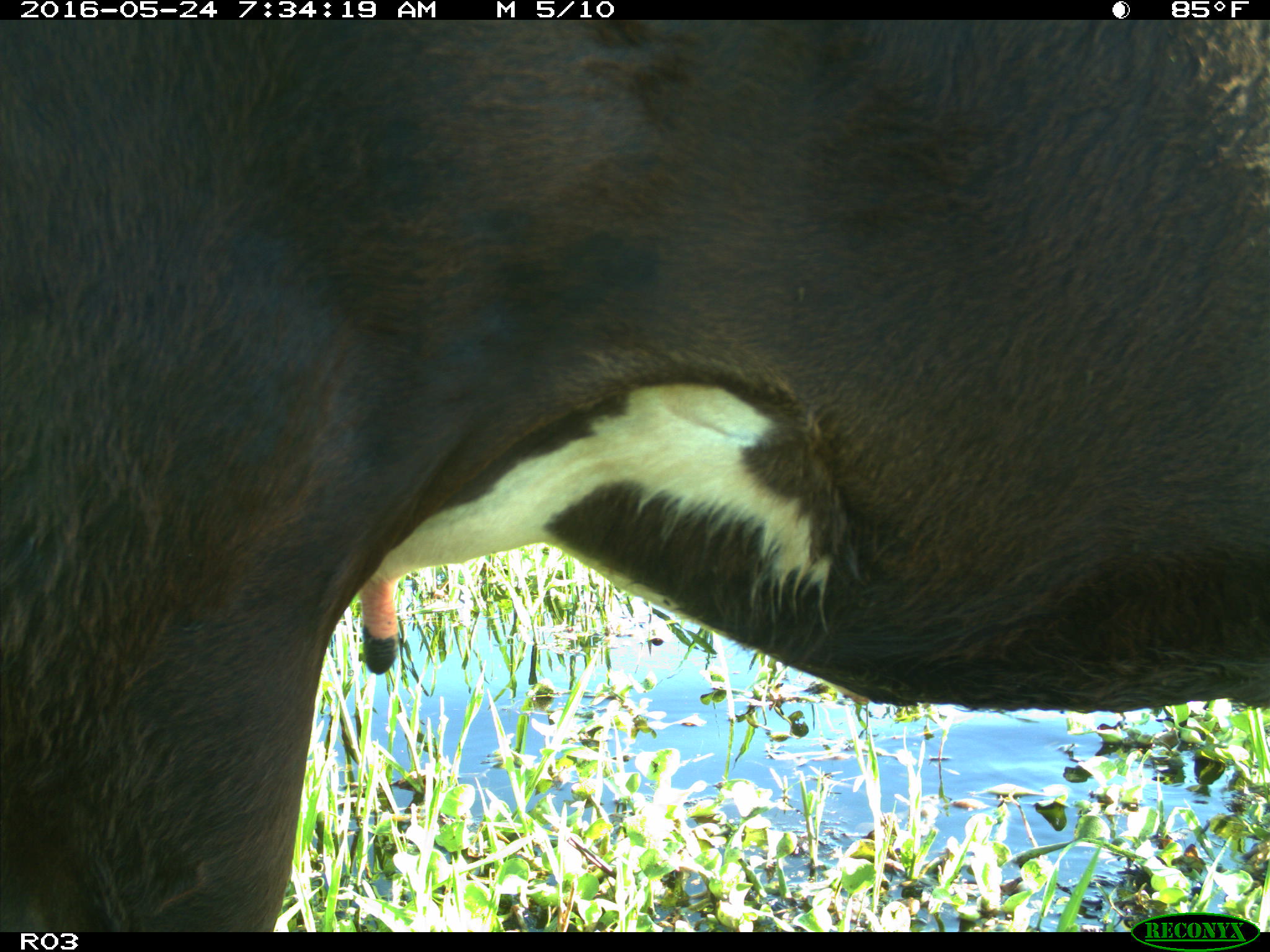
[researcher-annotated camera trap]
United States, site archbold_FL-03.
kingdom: Animalia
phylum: Chordata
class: Mammalia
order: Artiodactyla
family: Bovidae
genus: Bos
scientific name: Bos taurus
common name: domestic cow